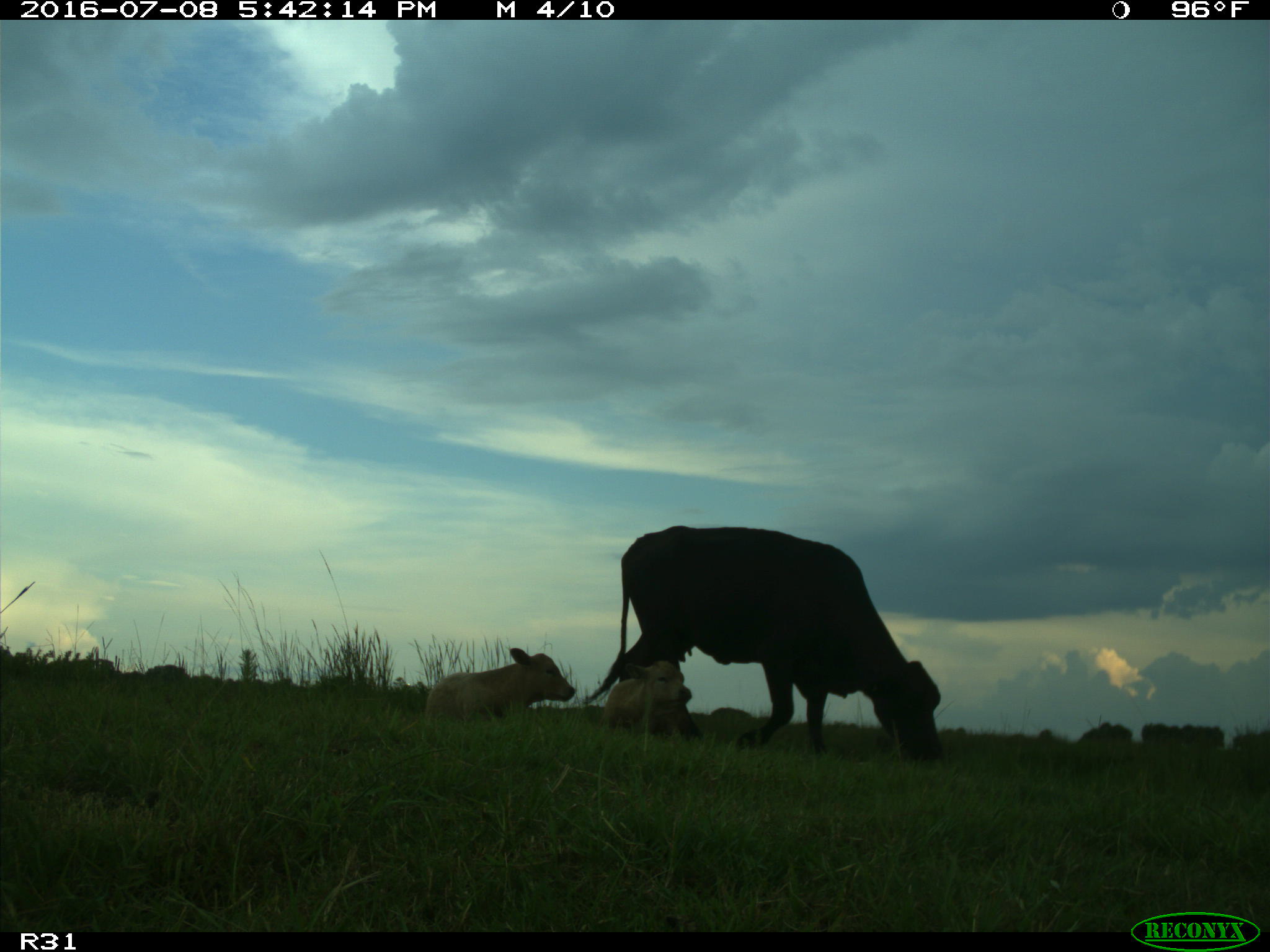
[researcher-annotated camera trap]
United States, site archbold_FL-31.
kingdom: Animalia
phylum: Chordata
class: Mammalia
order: Artiodactyla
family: Bovidae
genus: Bos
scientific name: Bos taurus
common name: domestic cow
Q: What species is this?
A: Bos taurus (domestic cow).